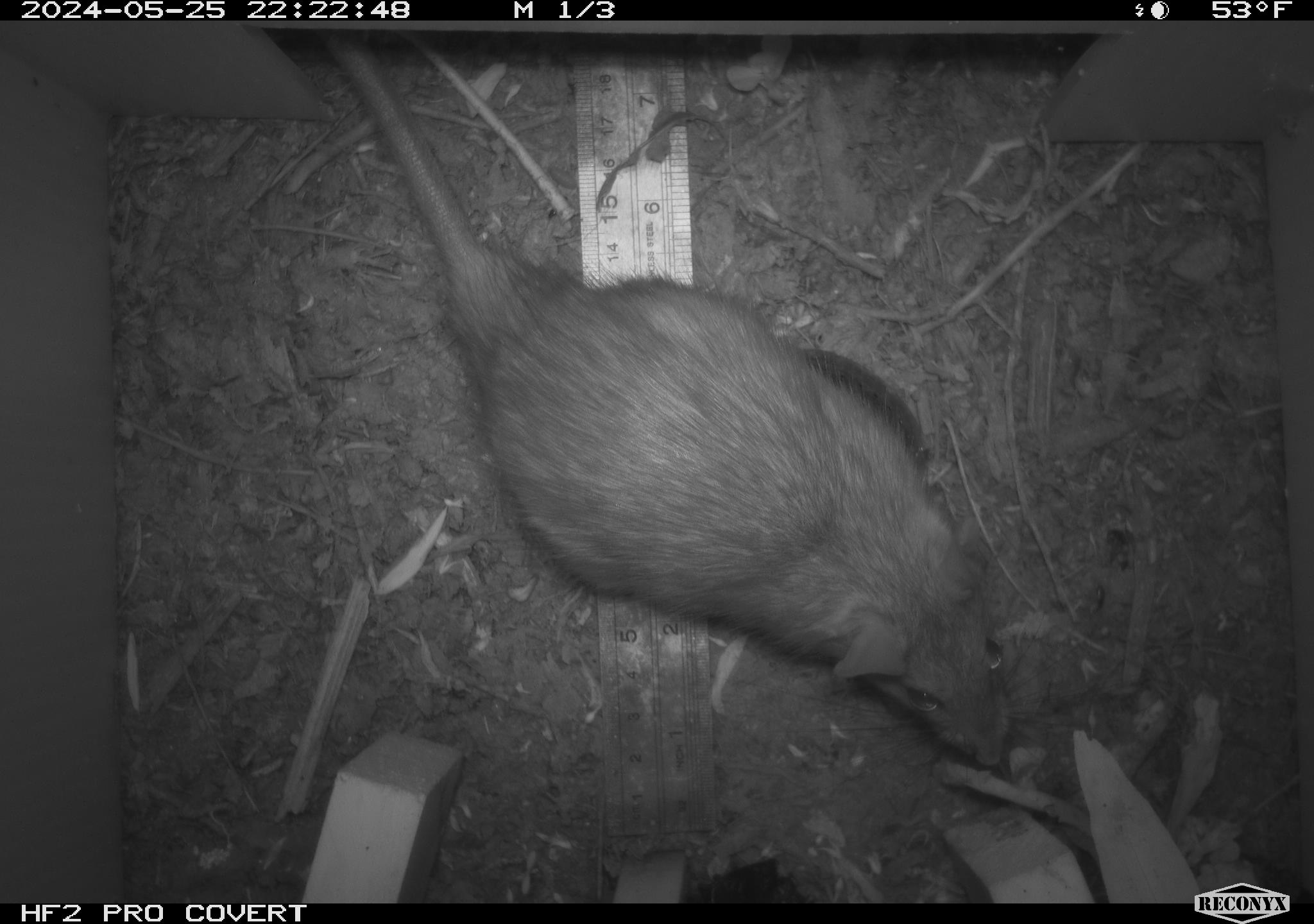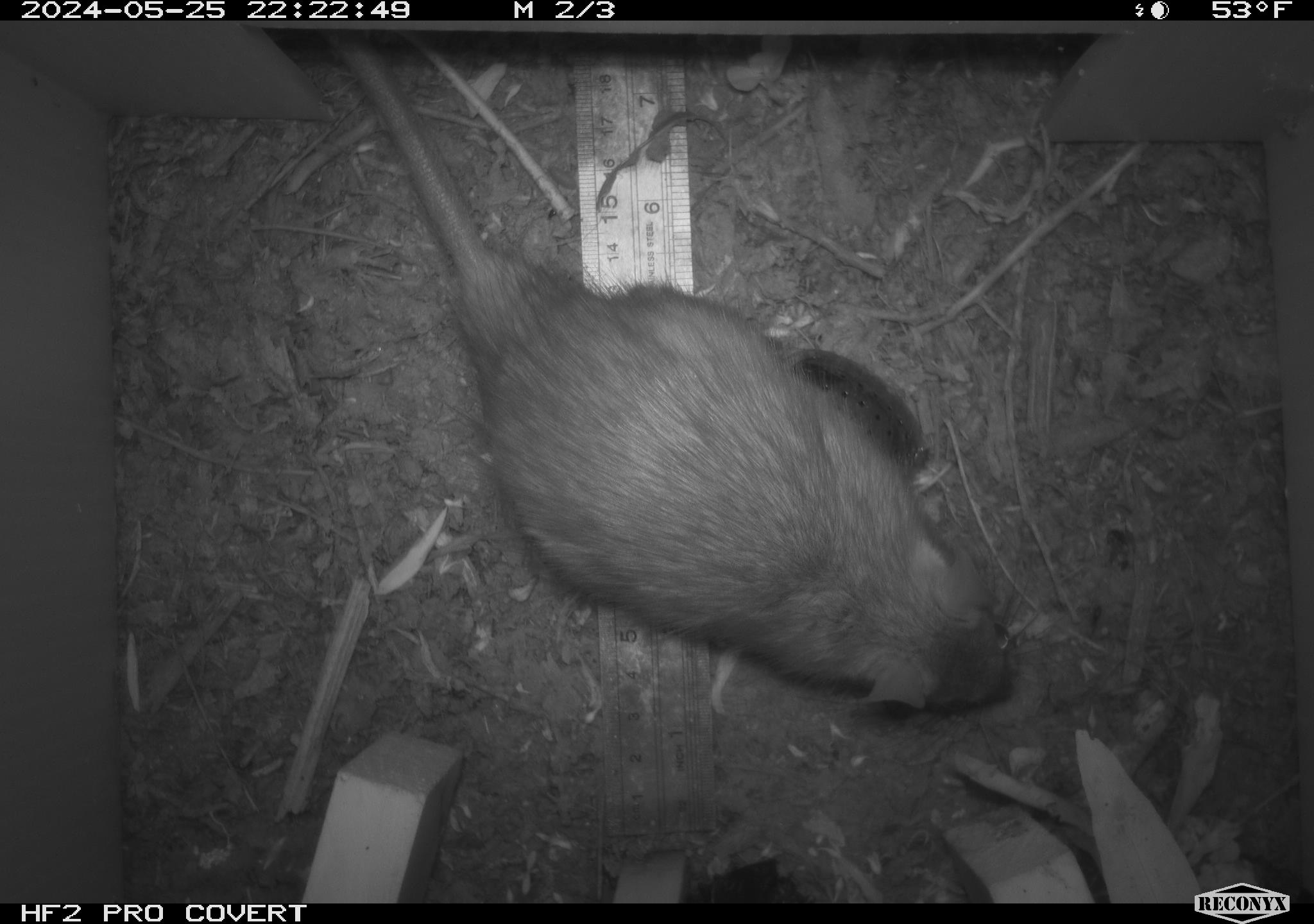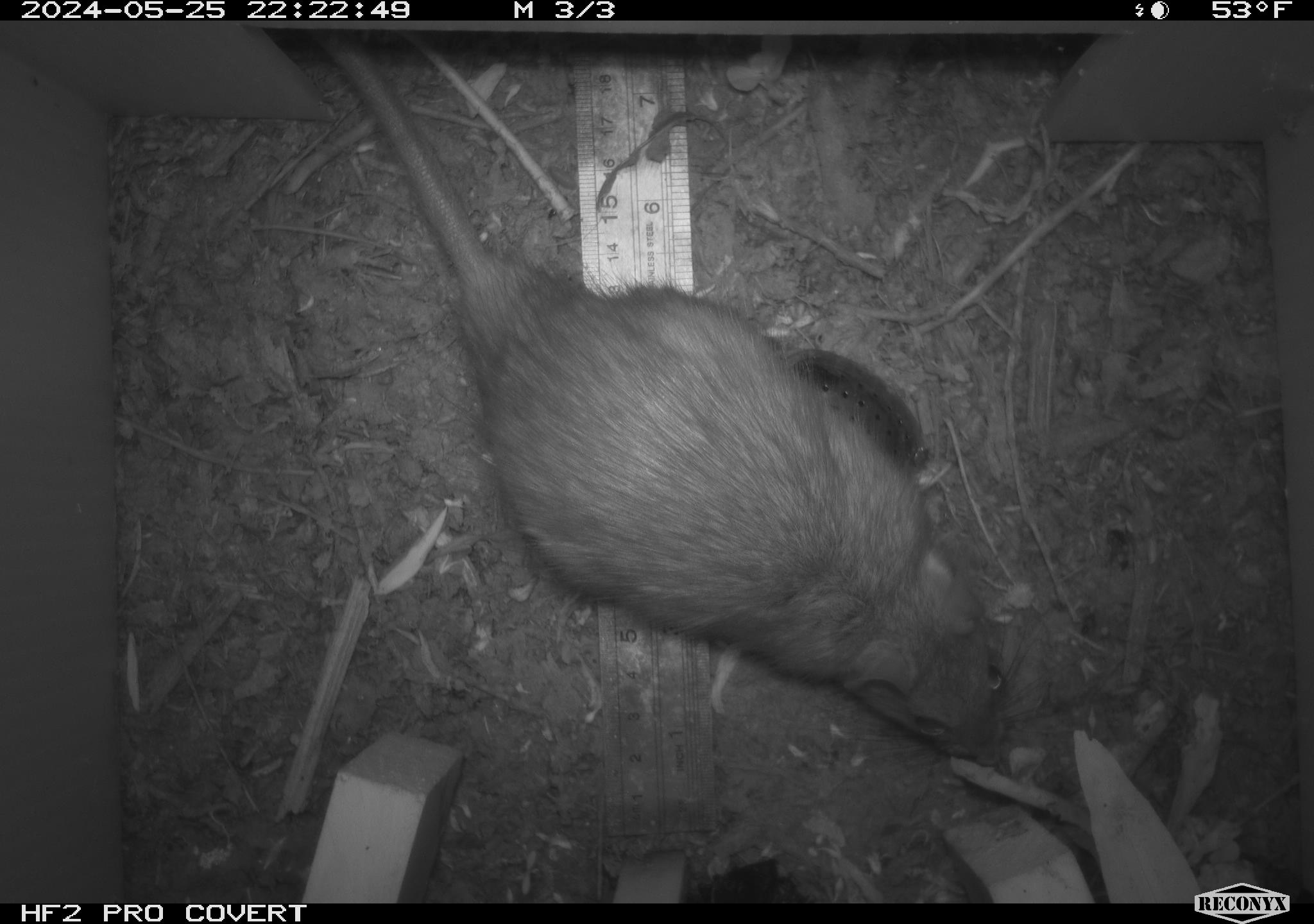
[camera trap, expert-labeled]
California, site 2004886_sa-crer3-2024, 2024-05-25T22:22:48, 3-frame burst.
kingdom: Animalia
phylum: Chordata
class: Mammalia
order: Rodentia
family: Muridae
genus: Rattus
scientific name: Rattus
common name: rat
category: rattus species